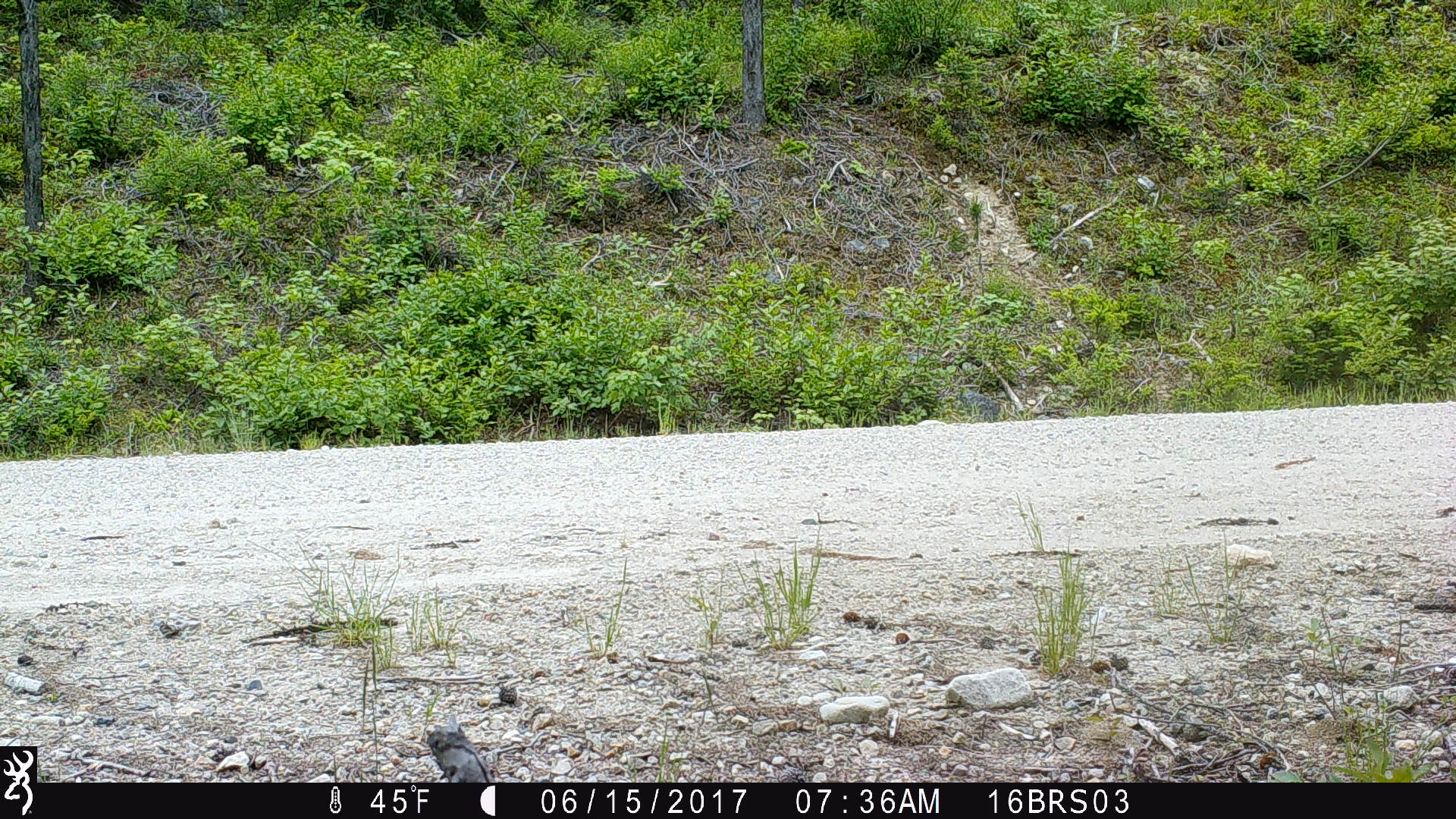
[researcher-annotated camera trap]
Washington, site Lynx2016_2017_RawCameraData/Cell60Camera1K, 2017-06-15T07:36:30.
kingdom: Animalia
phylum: Chordata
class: Mammalia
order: Carnivora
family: Canidae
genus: Canis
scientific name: Canis latrans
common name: coyote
Canis latrans (coyote). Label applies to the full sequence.